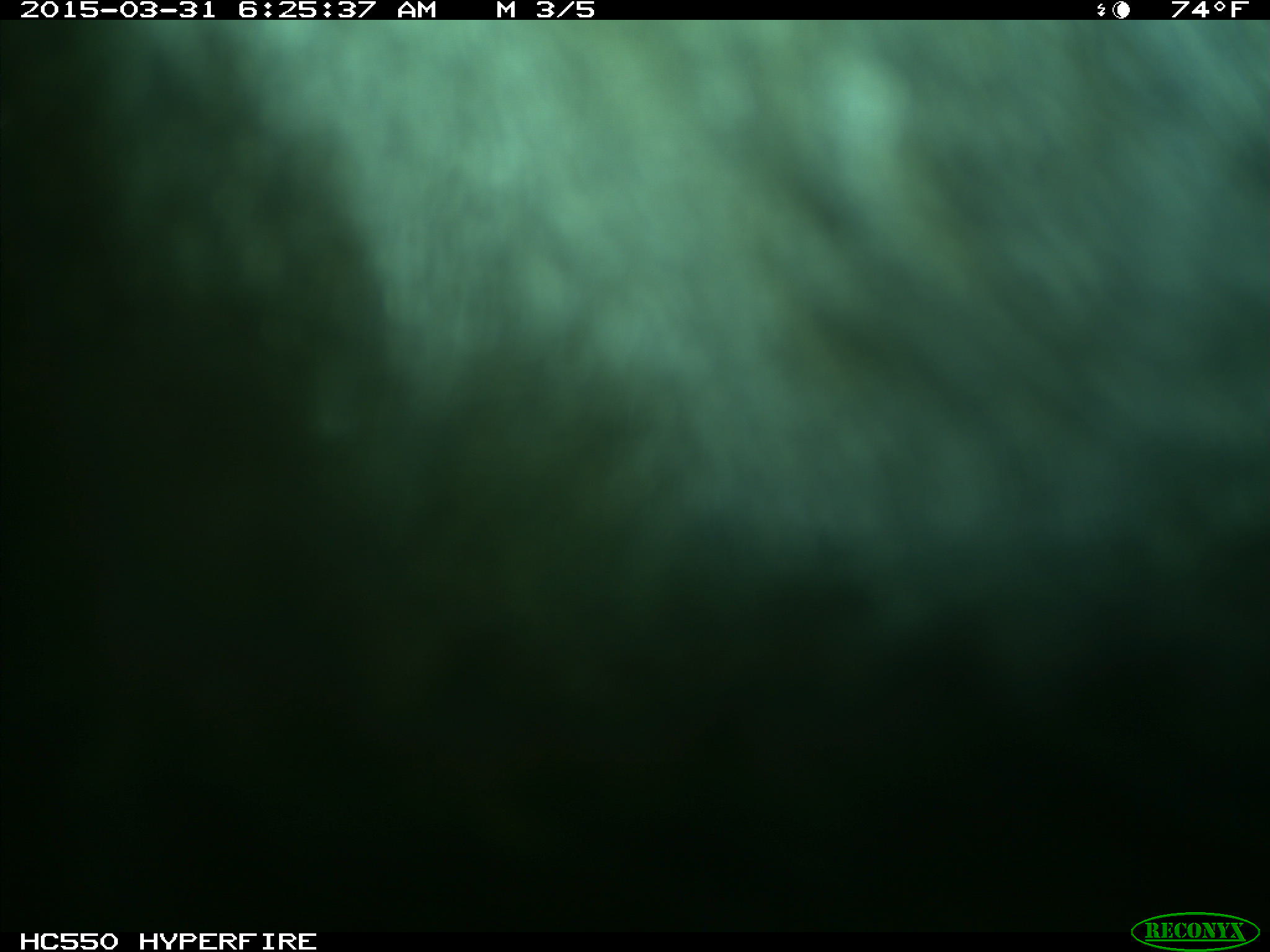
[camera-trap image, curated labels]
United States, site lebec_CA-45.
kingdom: Animalia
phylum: Chordata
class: Mammalia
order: Artiodactyla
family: Bovidae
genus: Bos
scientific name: Bos taurus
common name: domestic cow